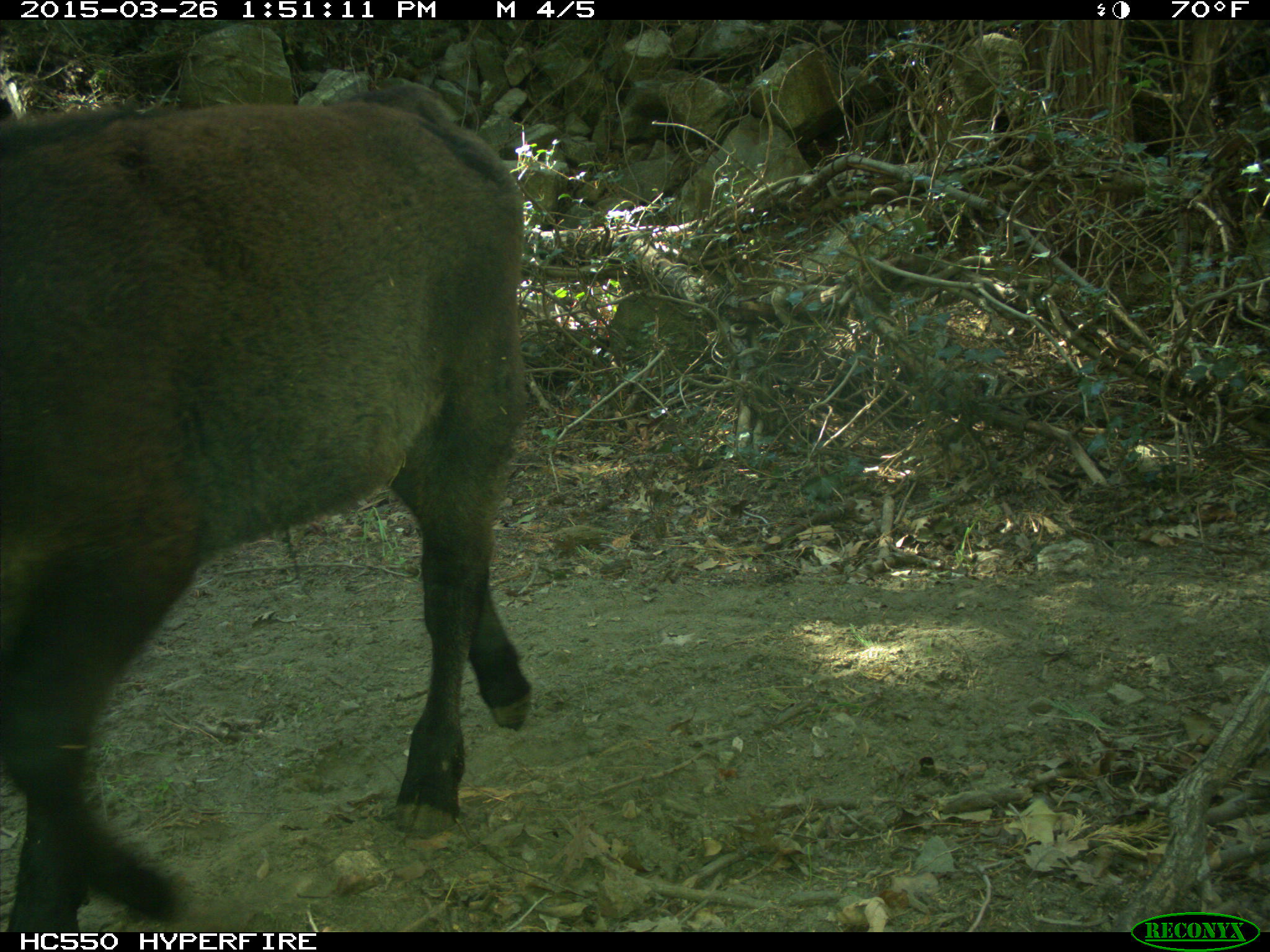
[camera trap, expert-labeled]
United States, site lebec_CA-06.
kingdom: Animalia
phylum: Chordata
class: Mammalia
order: Artiodactyla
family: Bovidae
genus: Bos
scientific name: Bos taurus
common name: domestic cow